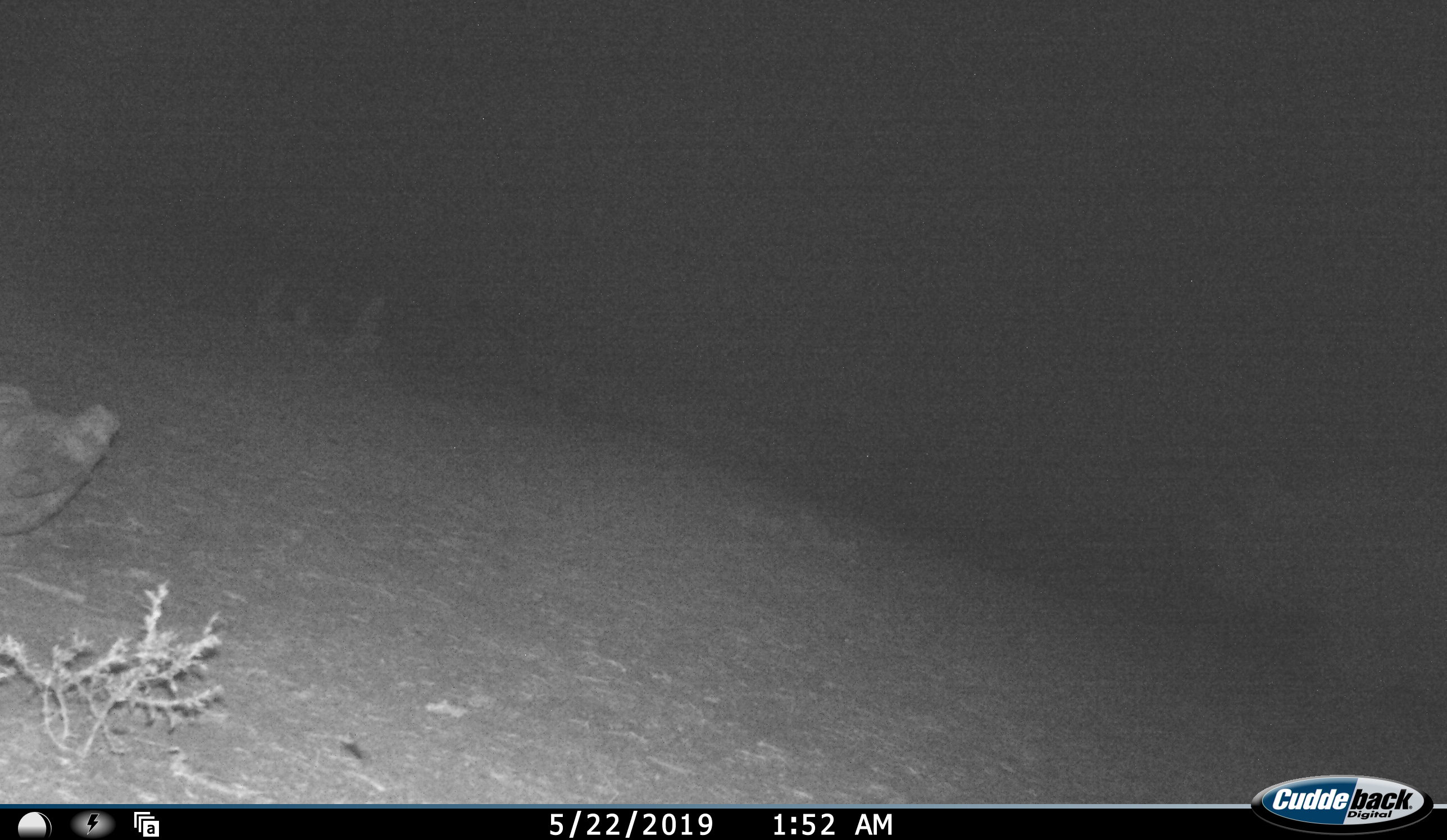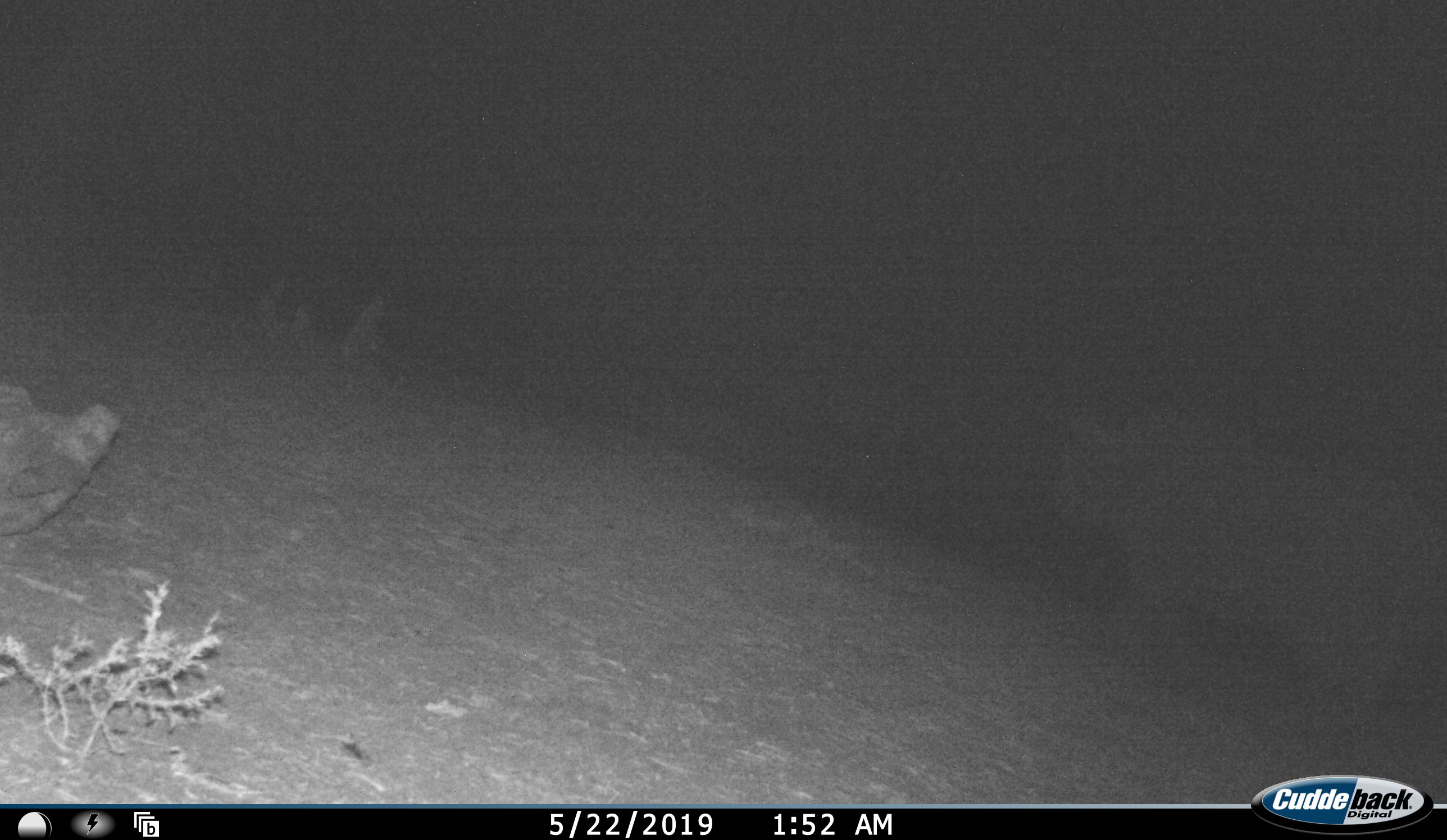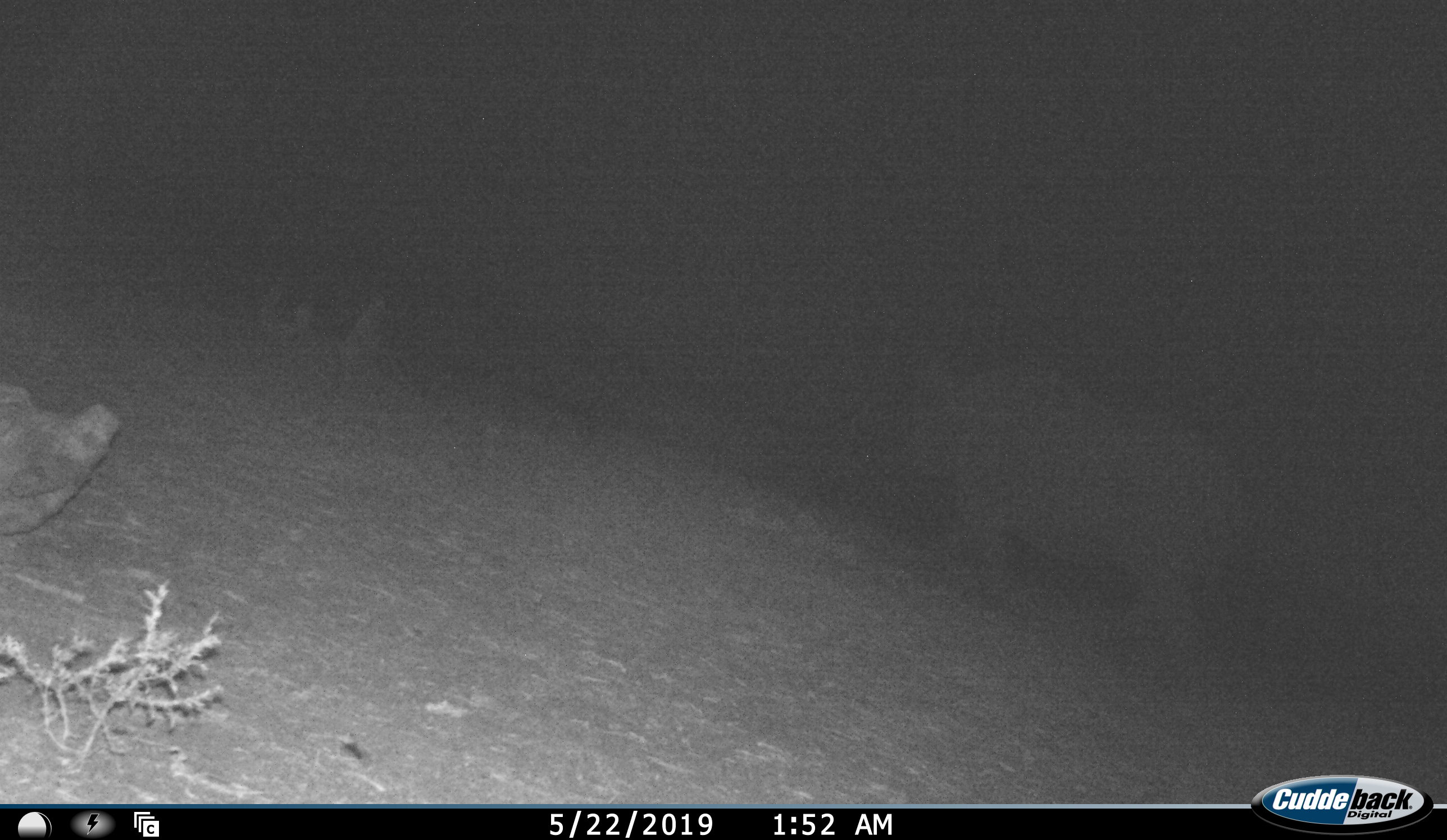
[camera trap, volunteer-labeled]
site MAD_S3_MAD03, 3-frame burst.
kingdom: Animalia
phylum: Chordata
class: Mammalia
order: Perissodactyla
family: Rhinocerotidae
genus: Diceros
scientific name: Diceros bicornis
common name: black rhinoceros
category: rhinocerosblack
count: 1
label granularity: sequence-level